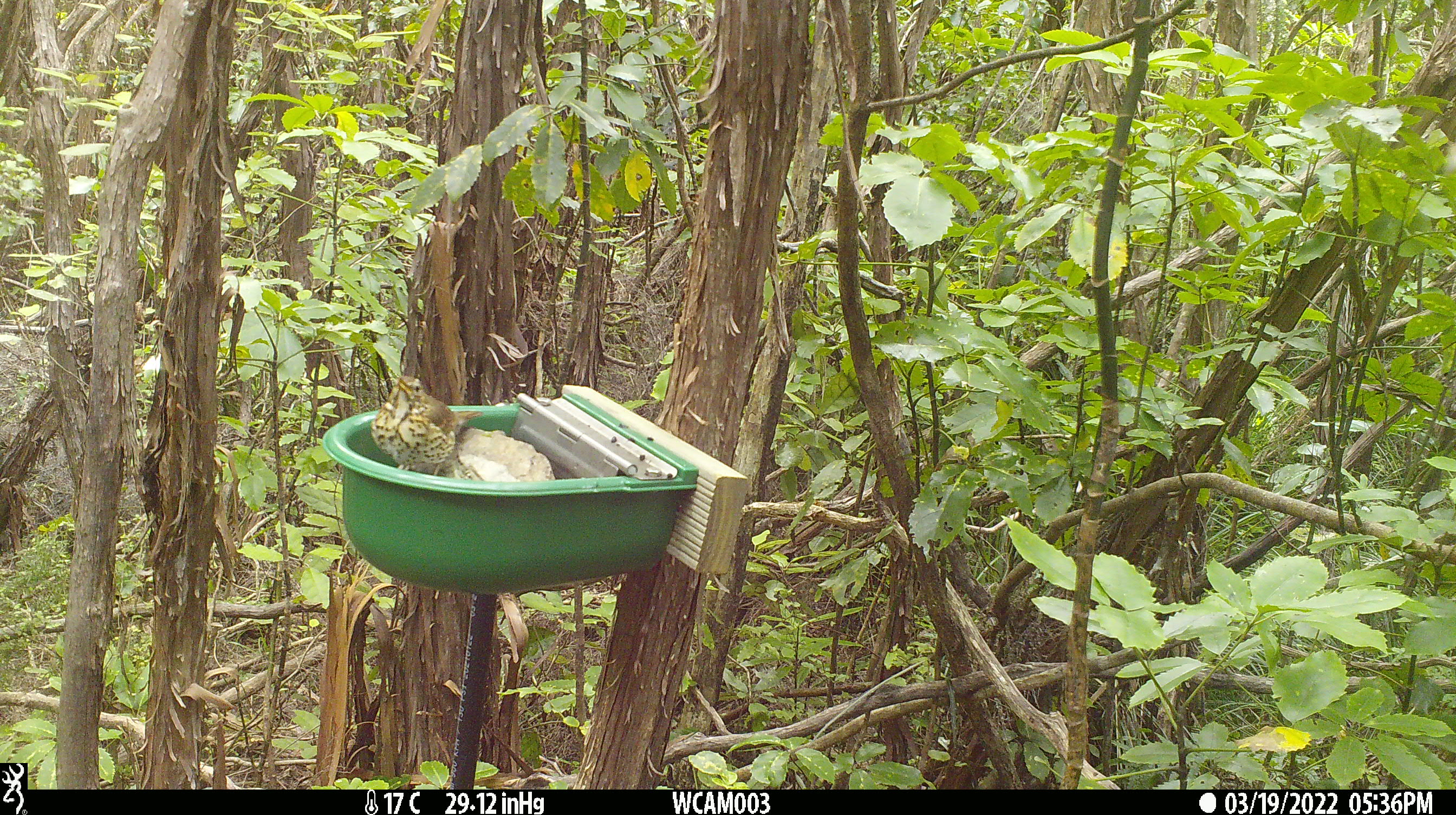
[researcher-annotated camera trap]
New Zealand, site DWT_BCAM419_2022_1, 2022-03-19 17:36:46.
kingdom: Animalia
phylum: Chordata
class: Aves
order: Passeriformes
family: Turdidae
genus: Turdus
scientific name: Turdus philomelos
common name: song thrush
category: thrush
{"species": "thrush (song thrush) (Turdus philomelos)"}